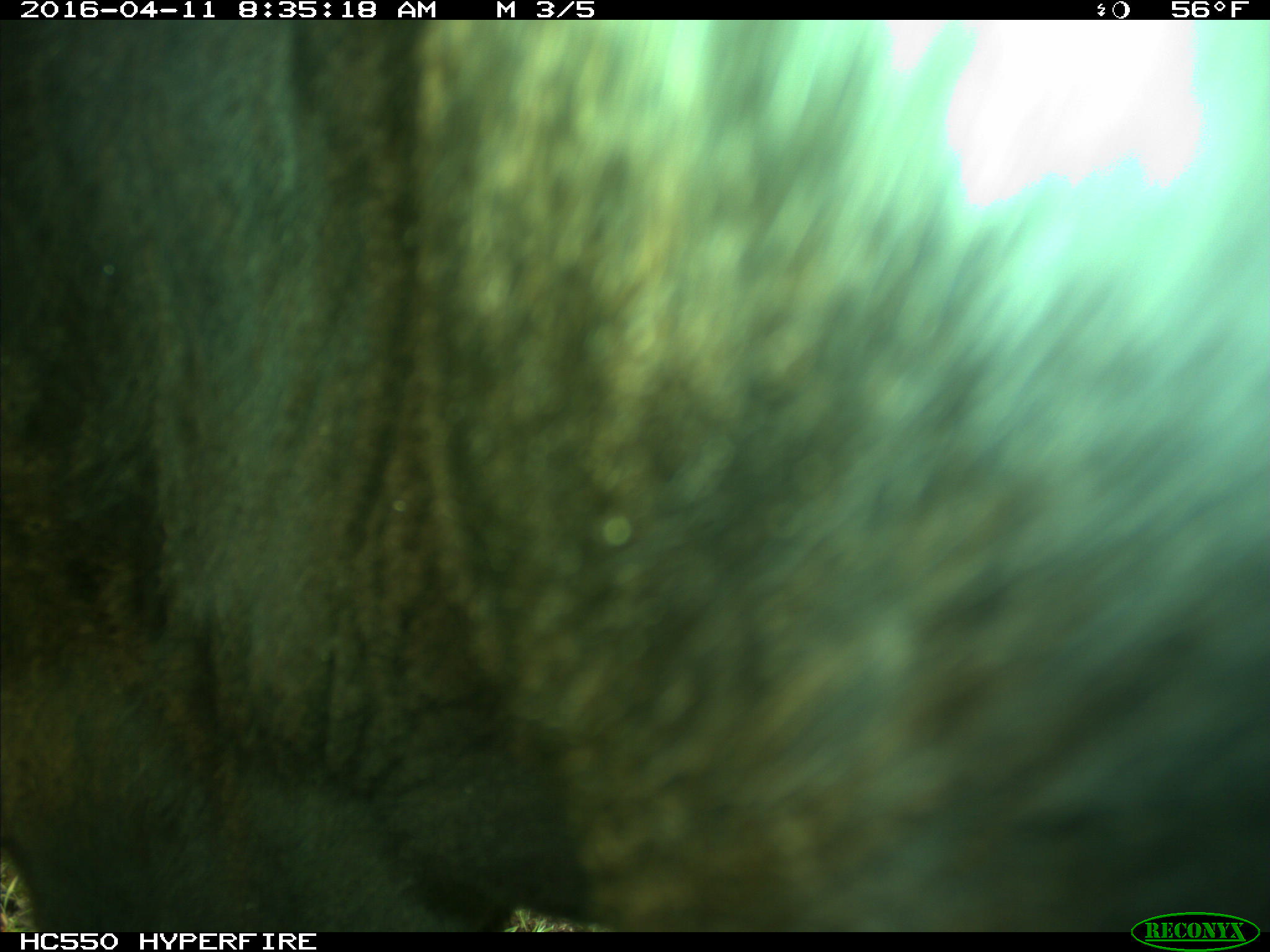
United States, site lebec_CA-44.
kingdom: Animalia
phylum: Chordata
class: Mammalia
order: Artiodactyla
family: Bovidae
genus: Bos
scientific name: Bos taurus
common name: domestic cow